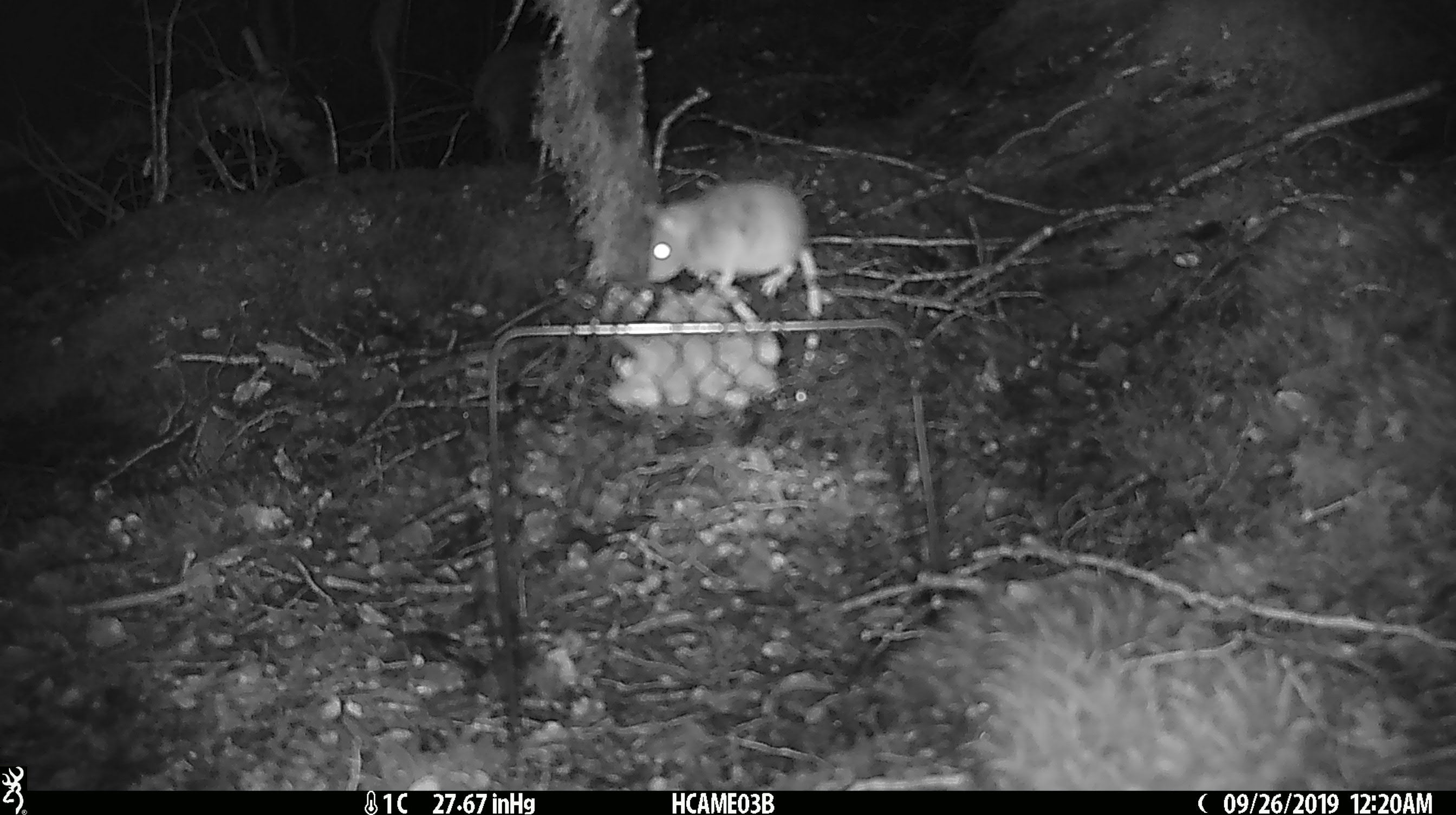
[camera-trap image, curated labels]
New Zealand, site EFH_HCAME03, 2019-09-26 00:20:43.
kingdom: Animalia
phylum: Chordata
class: Mammalia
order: Rodentia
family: Muridae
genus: Mus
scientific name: Mus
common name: mouse